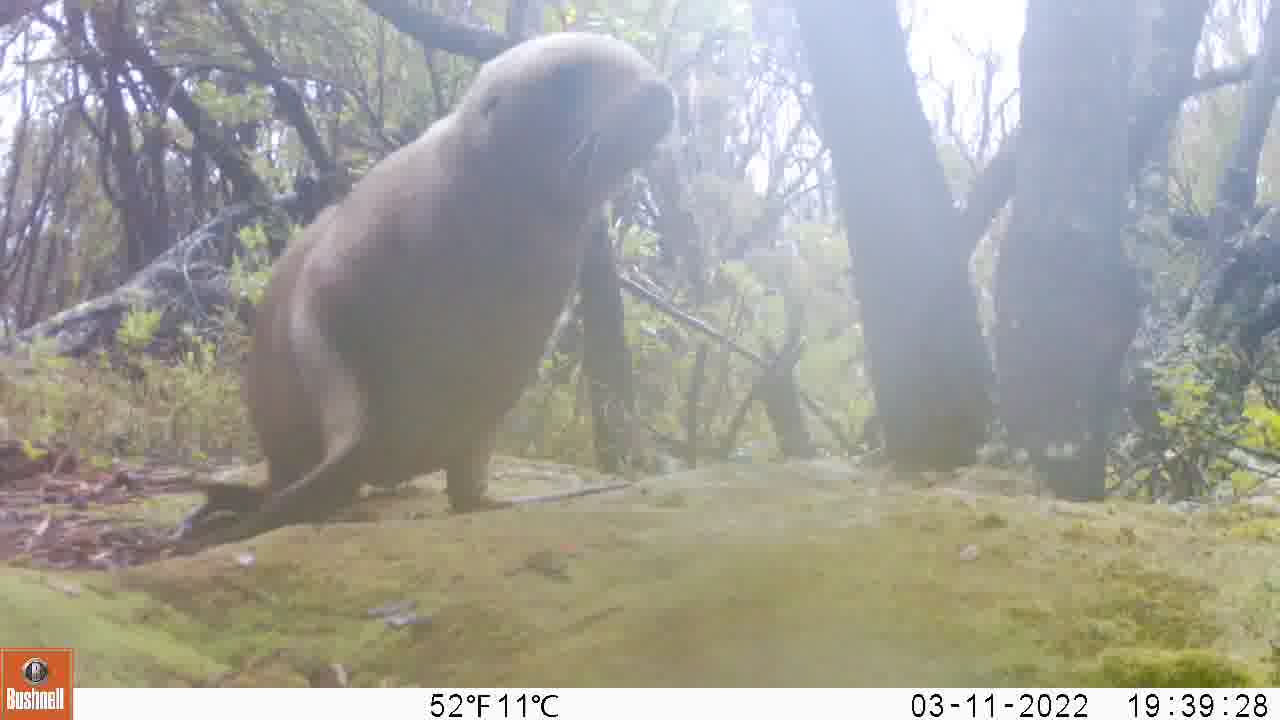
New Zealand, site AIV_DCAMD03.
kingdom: Animalia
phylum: Chordata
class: Mammalia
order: Carnivora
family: Otariidae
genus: Phocarctos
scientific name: Phocarctos hookeri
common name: new zealand sea lion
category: sealion